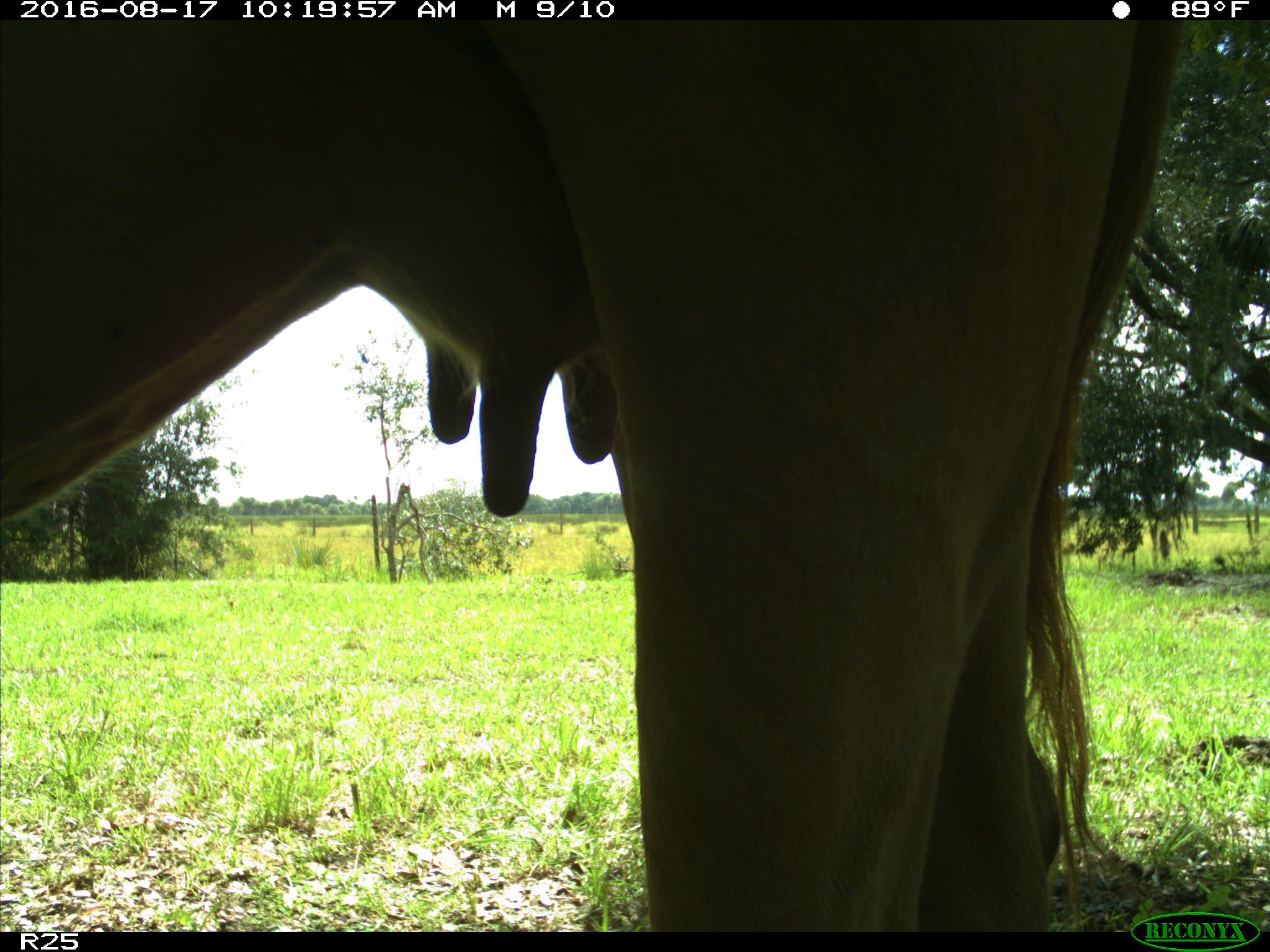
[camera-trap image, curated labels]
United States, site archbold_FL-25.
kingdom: Animalia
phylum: Chordata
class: Mammalia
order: Artiodactyla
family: Bovidae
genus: Bos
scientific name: Bos taurus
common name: domestic cow